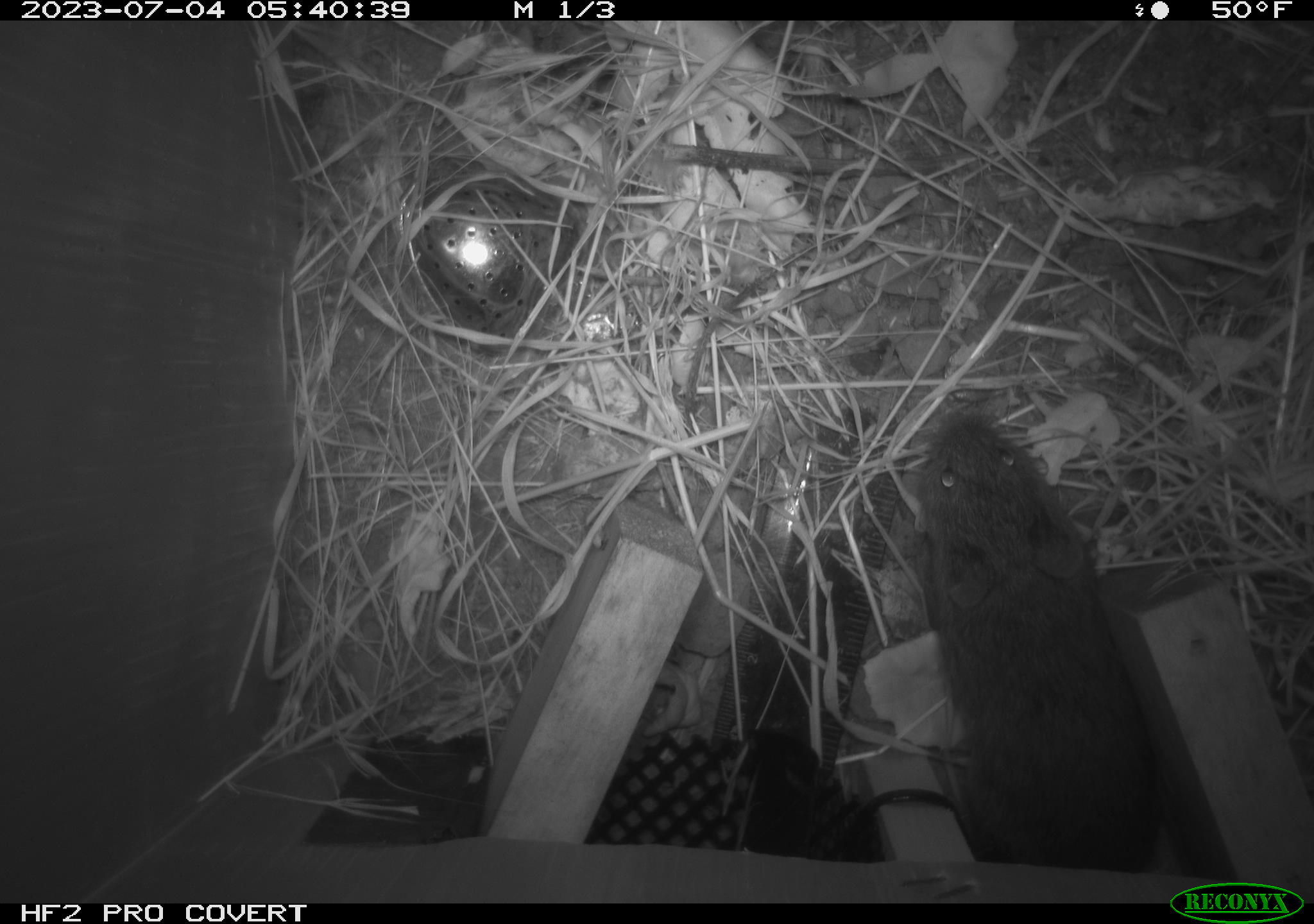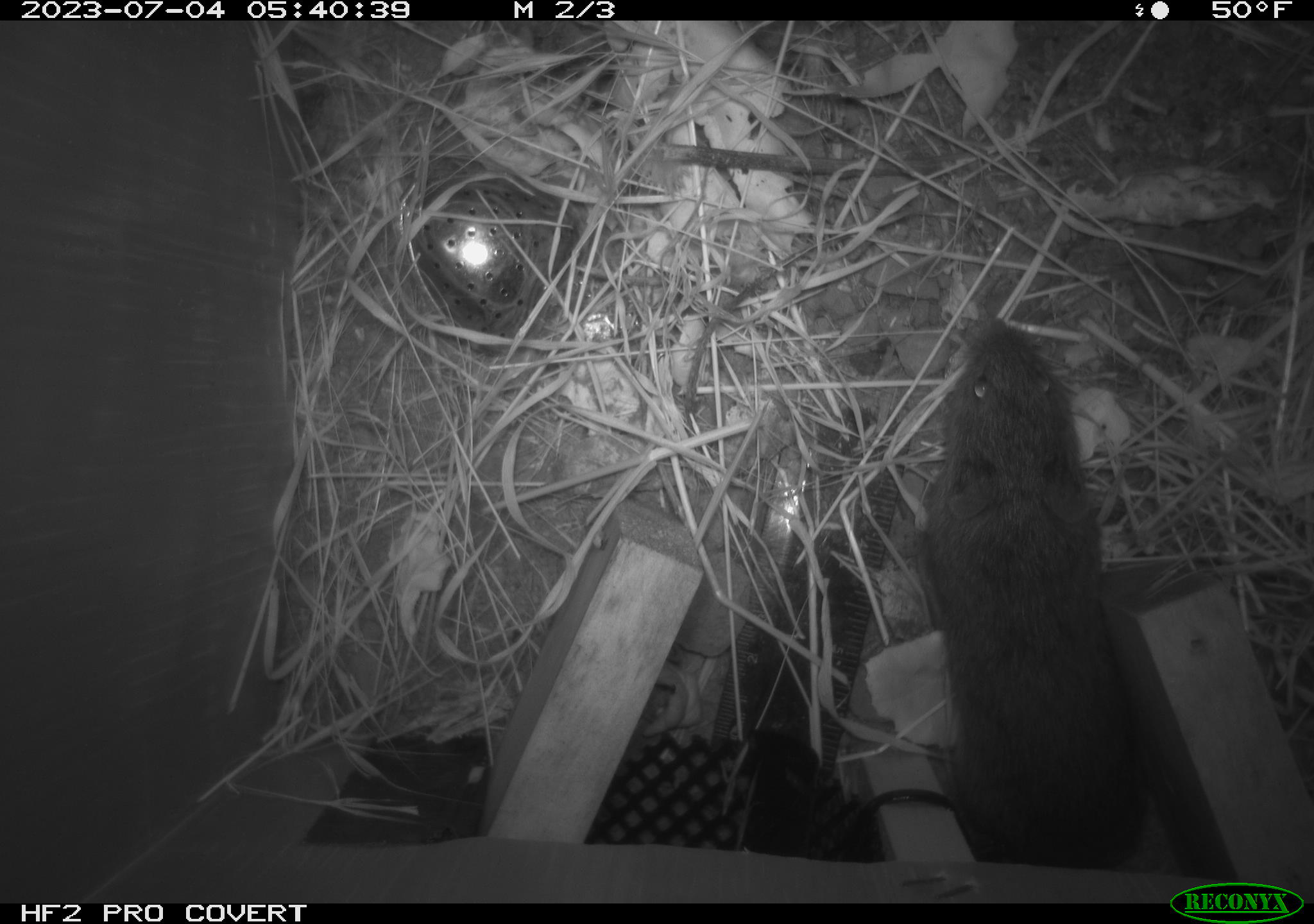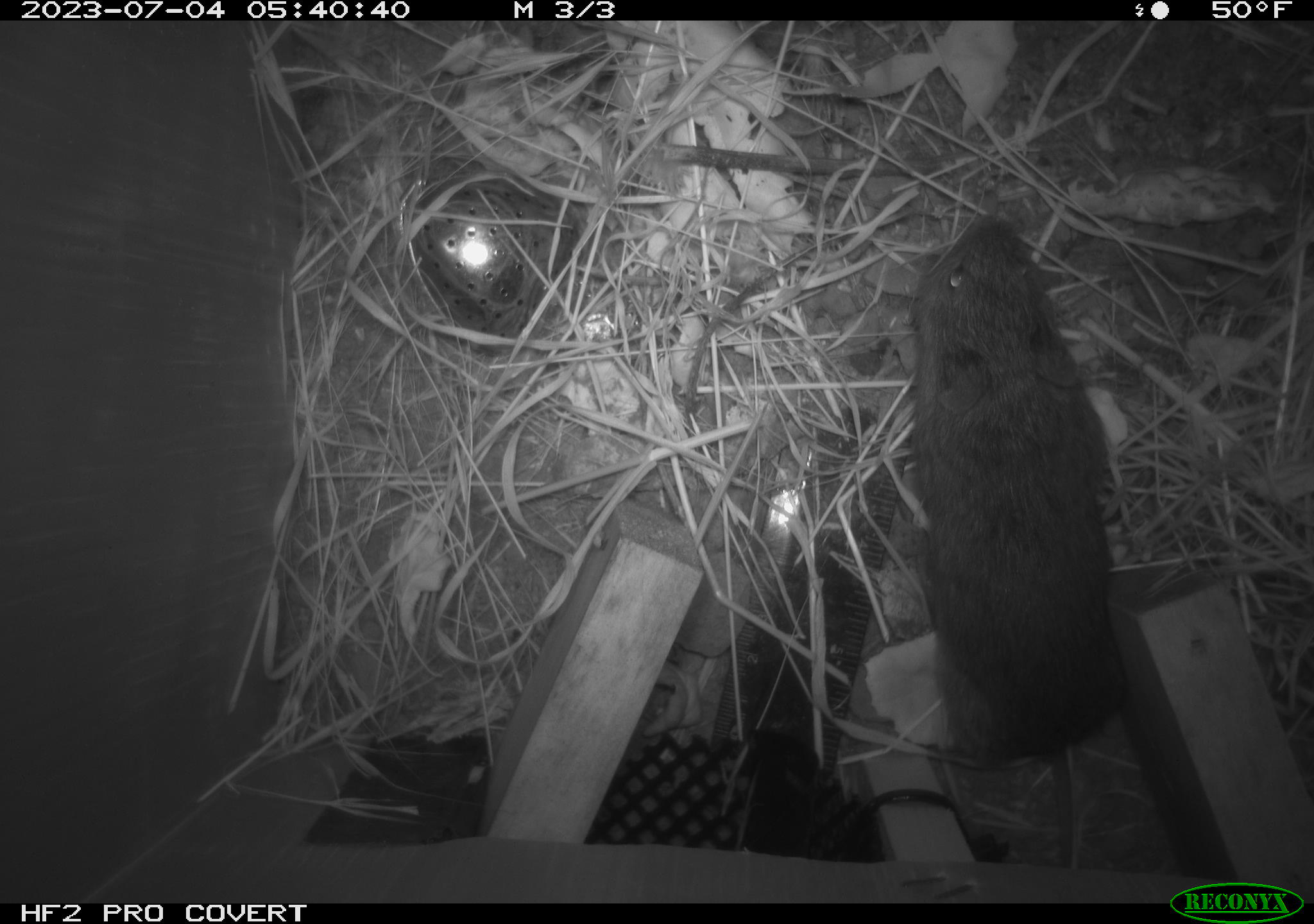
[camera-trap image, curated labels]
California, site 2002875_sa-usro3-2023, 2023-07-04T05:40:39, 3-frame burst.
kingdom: Animalia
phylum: Chordata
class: Mammalia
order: Rodentia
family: Cricetidae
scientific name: Arvicolinae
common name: voles, lemmings, and muskrats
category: arvicolinae subfamily